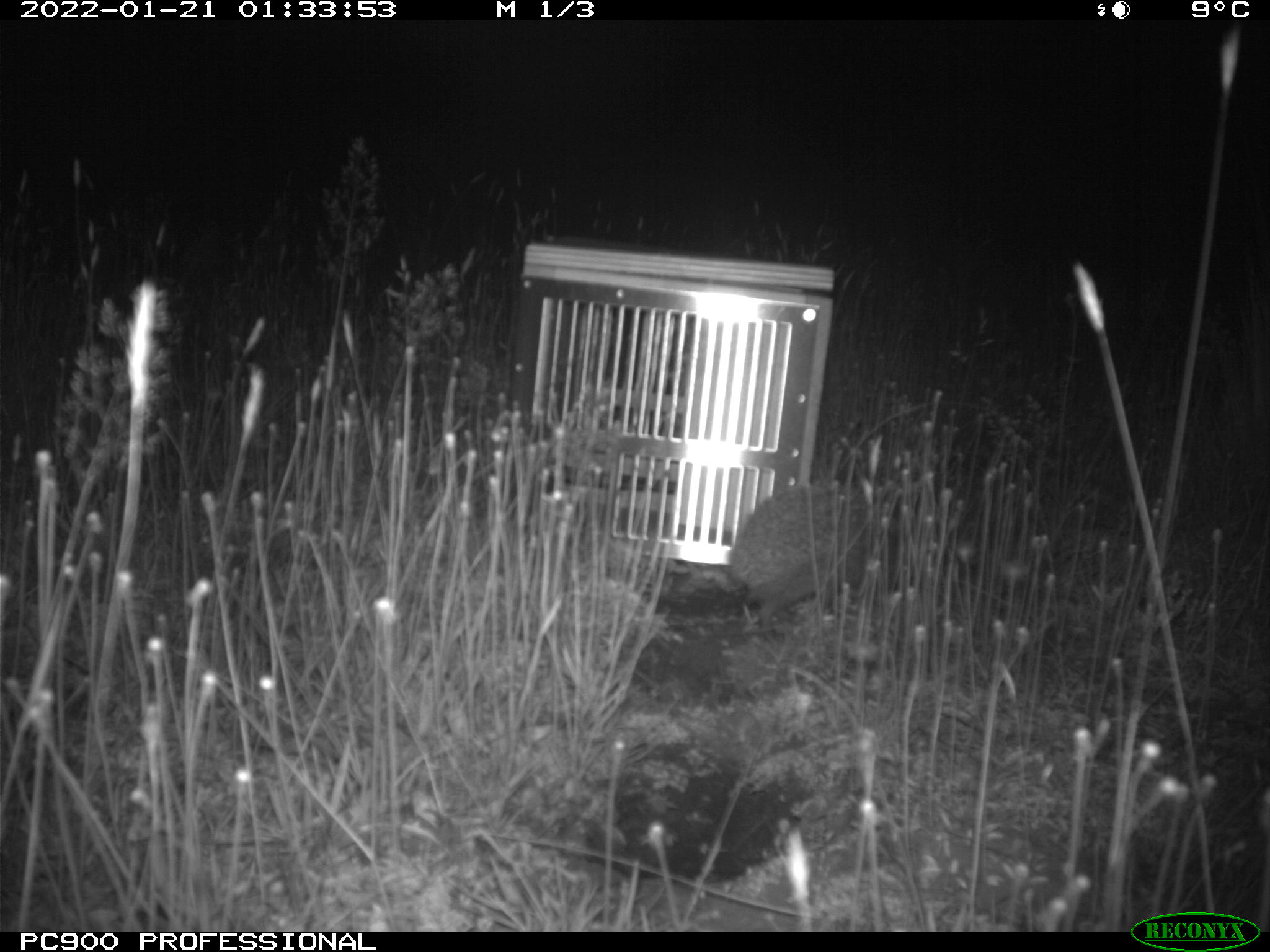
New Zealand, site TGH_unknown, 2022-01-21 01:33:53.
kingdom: Animalia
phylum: Chordata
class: Mammalia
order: Eulipotyphla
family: Erinaceidae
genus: Erinaceus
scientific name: Erinaceus europaeus europaeus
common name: european hedgehog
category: hedgehog